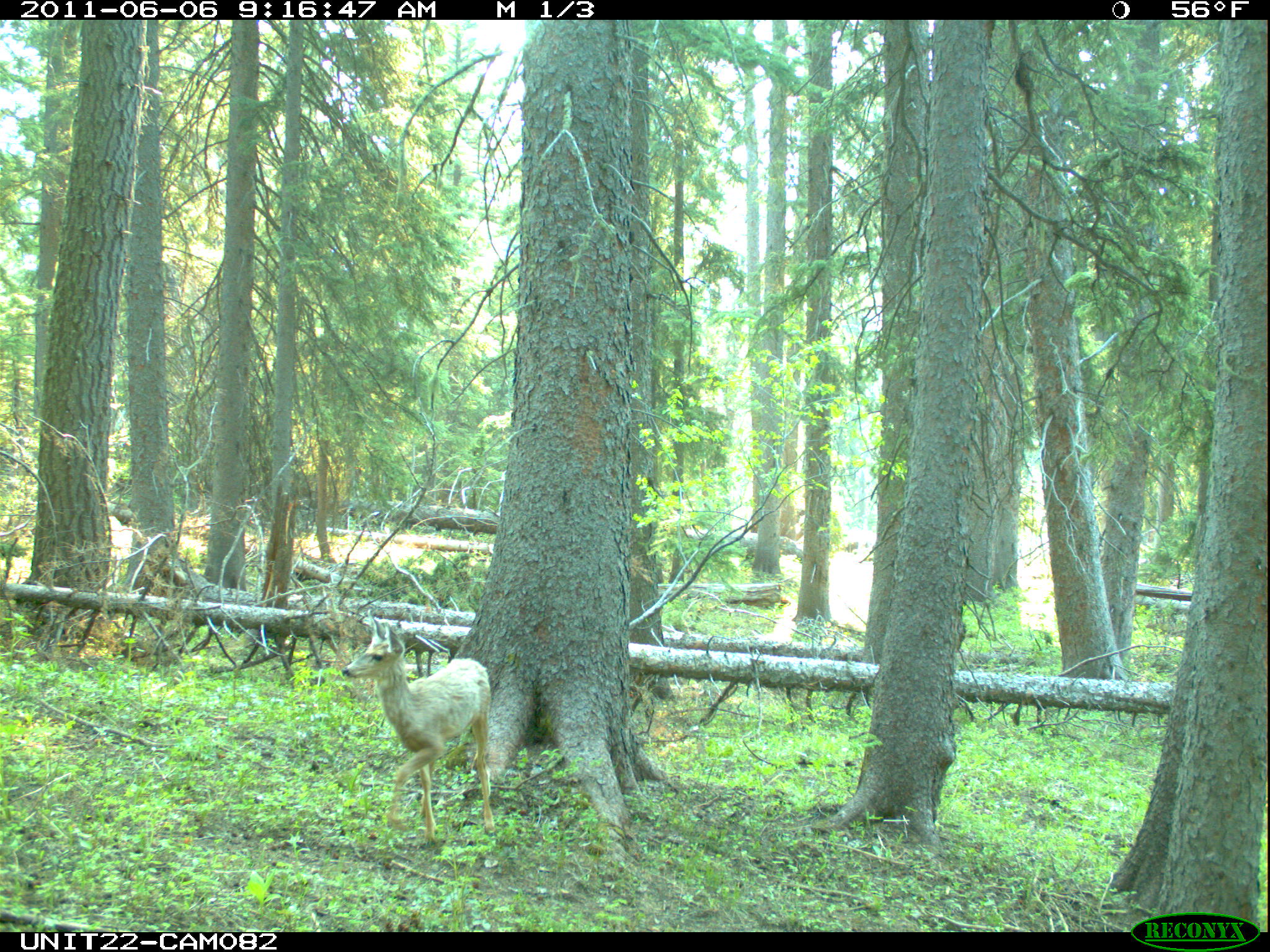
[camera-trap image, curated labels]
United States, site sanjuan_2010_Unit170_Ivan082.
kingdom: Animalia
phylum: Chordata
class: Mammalia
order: Artiodactyla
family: Cervidae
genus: Odocoileus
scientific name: Odocoileus hemionus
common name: mule deer